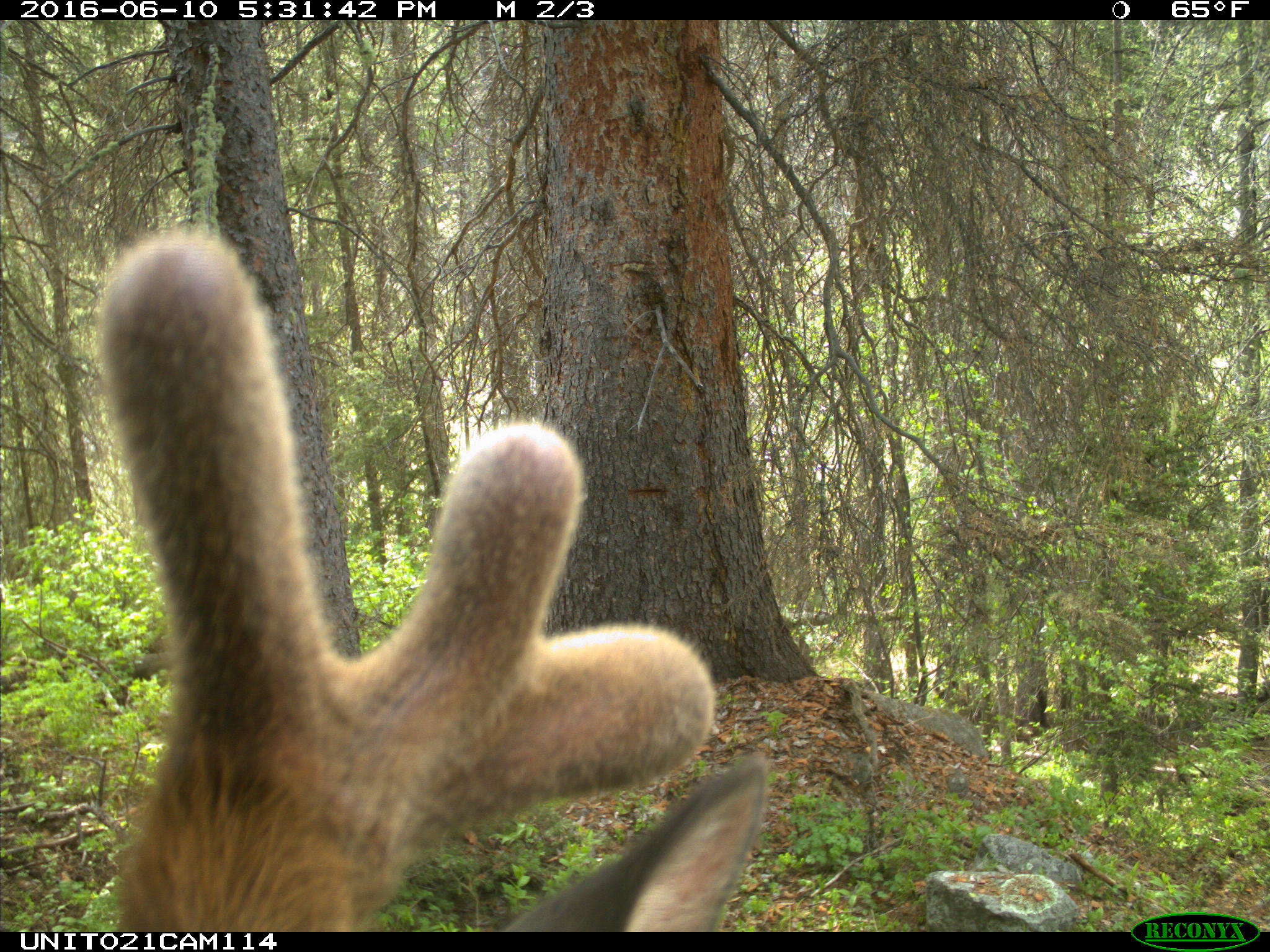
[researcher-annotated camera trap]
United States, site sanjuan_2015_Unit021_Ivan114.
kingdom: Animalia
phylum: Chordata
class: Mammalia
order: Artiodactyla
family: Cervidae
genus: Cervus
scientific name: Cervus elaphus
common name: red deer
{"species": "Cervus elaphus (red deer)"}